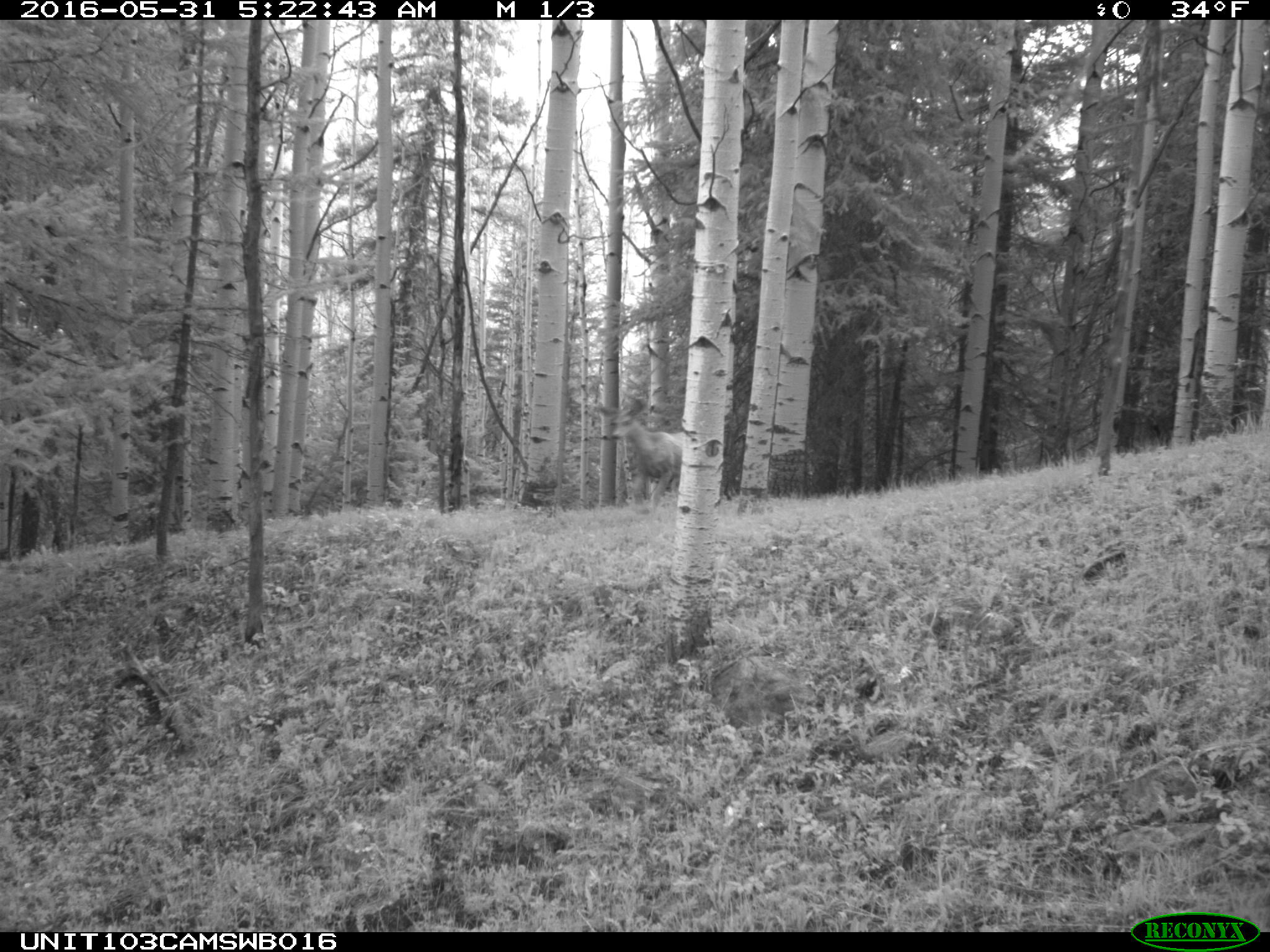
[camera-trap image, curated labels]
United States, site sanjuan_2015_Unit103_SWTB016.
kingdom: Animalia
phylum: Chordata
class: Mammalia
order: Artiodactyla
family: Cervidae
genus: Odocoileus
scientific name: Odocoileus hemionus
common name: mule deer